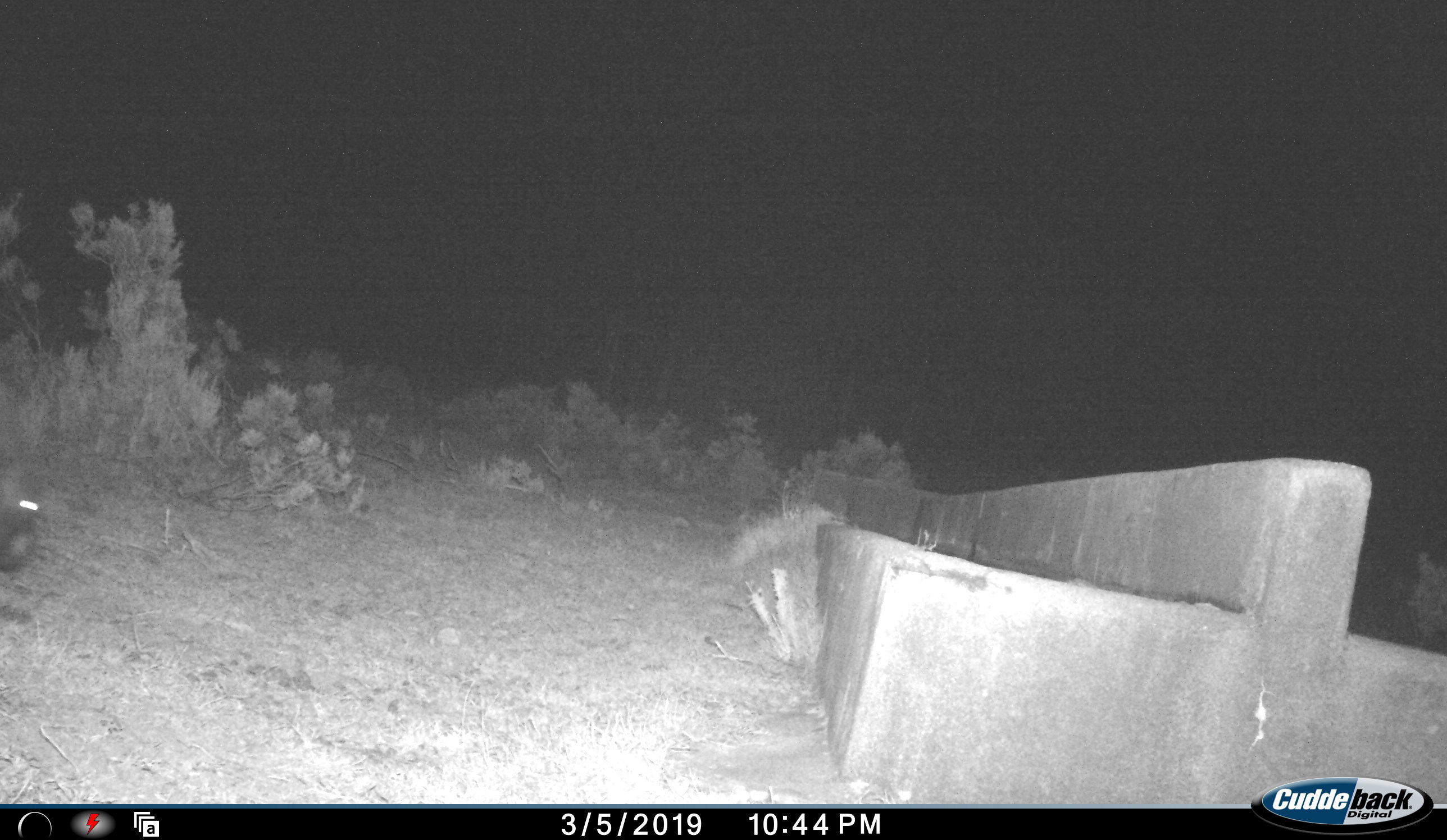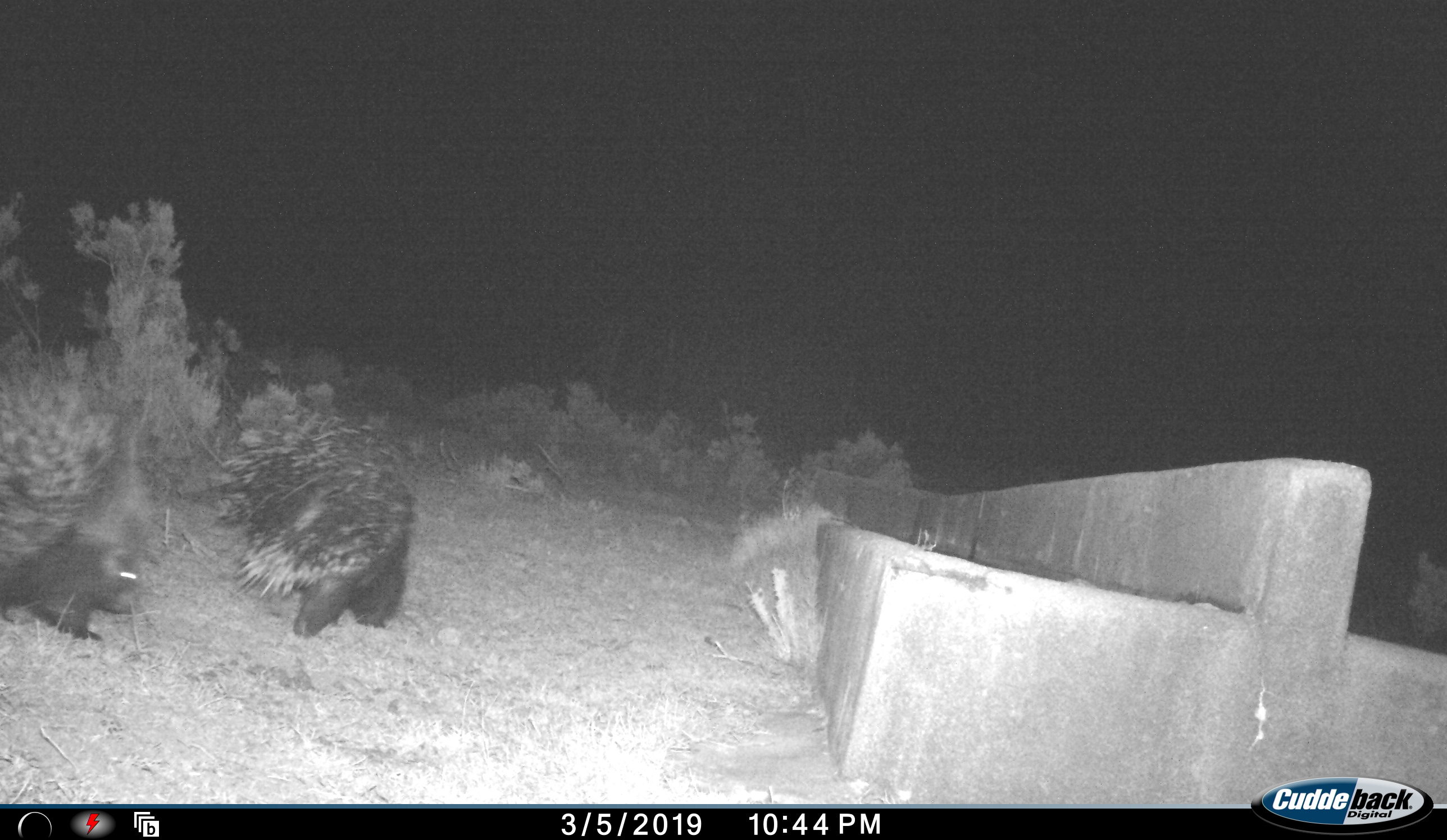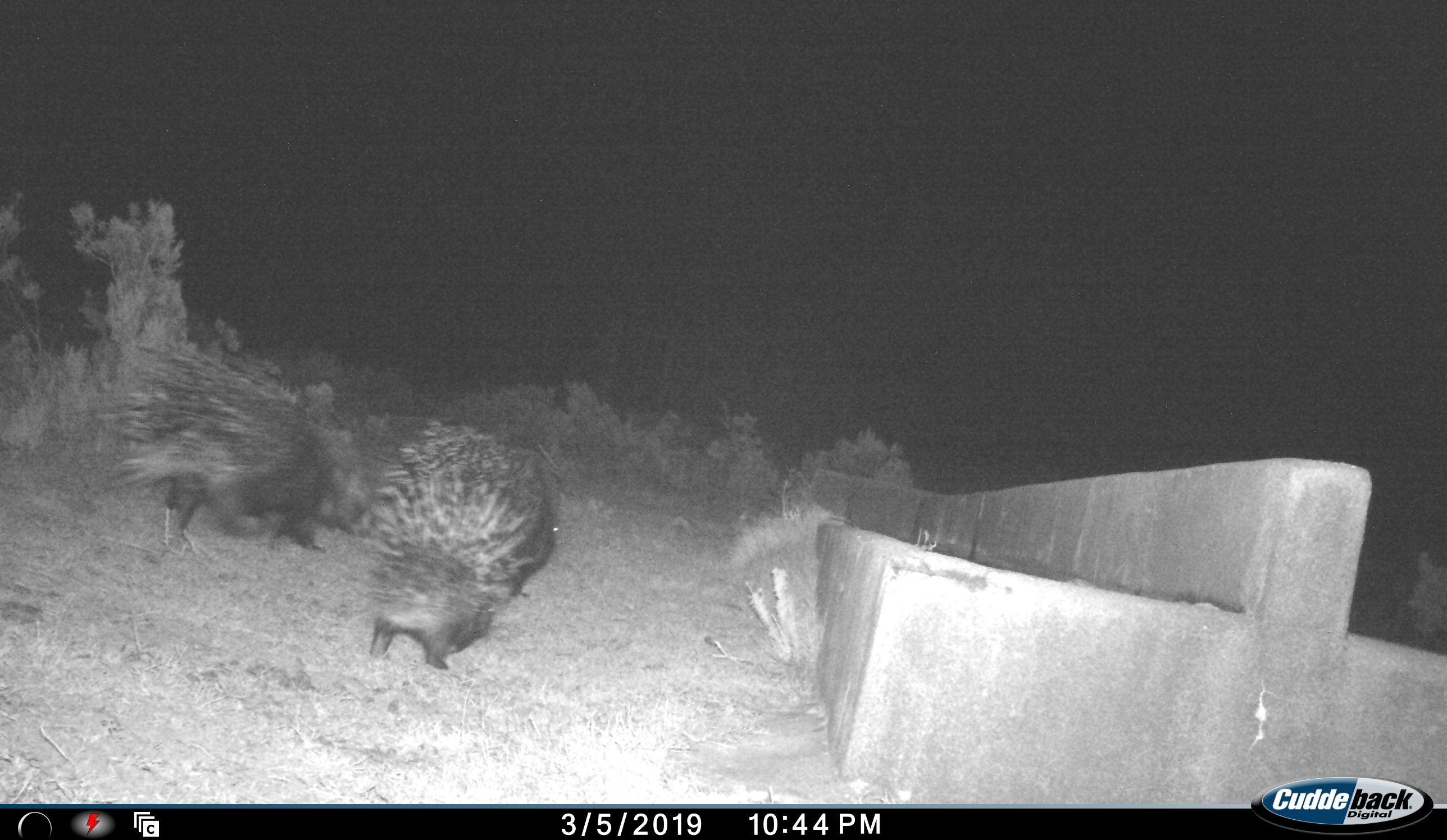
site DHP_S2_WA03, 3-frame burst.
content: unidentified animal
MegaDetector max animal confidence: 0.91